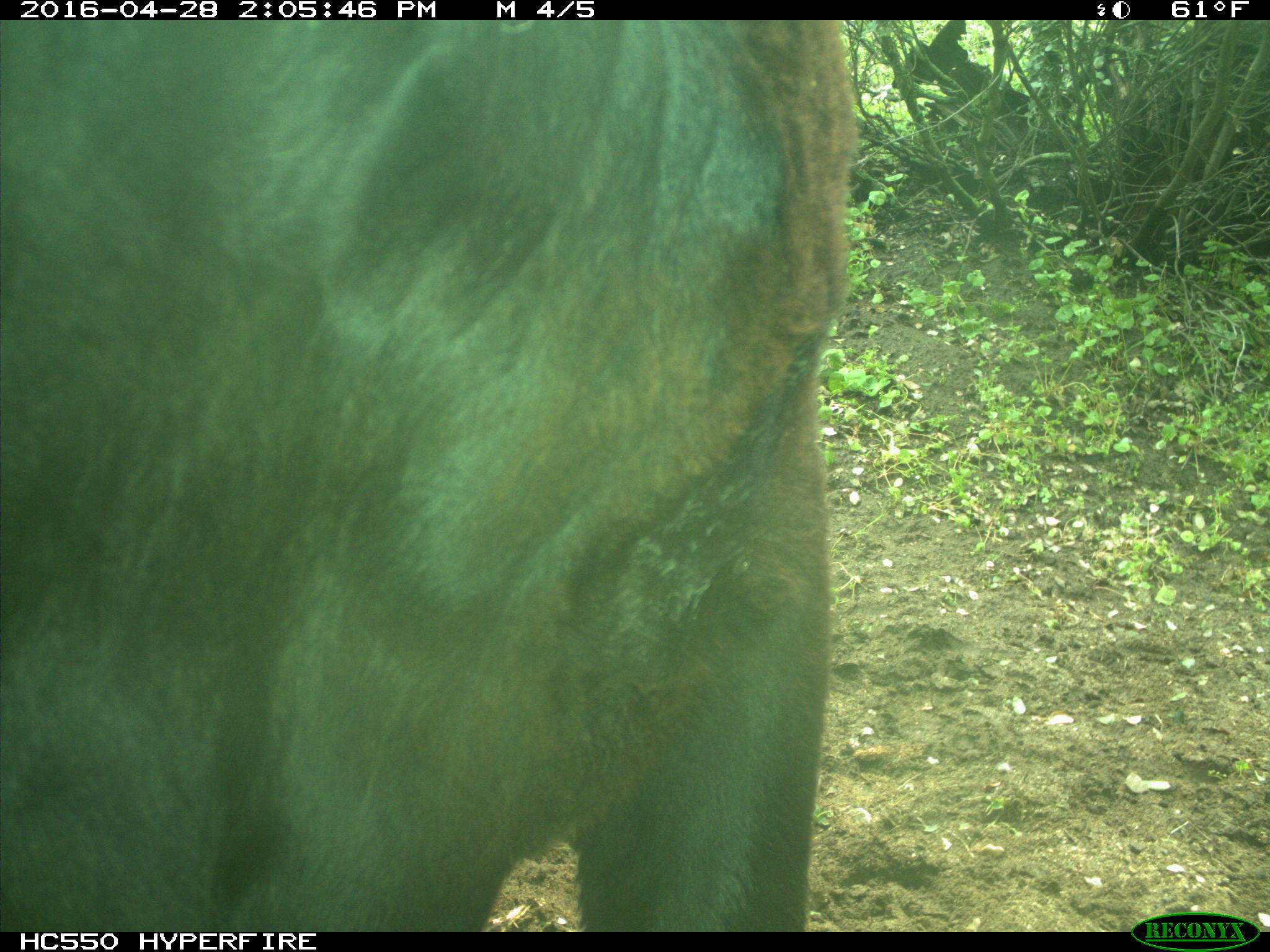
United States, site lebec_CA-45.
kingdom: Animalia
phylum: Chordata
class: Mammalia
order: Artiodactyla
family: Bovidae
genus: Bos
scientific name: Bos taurus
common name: domestic cow